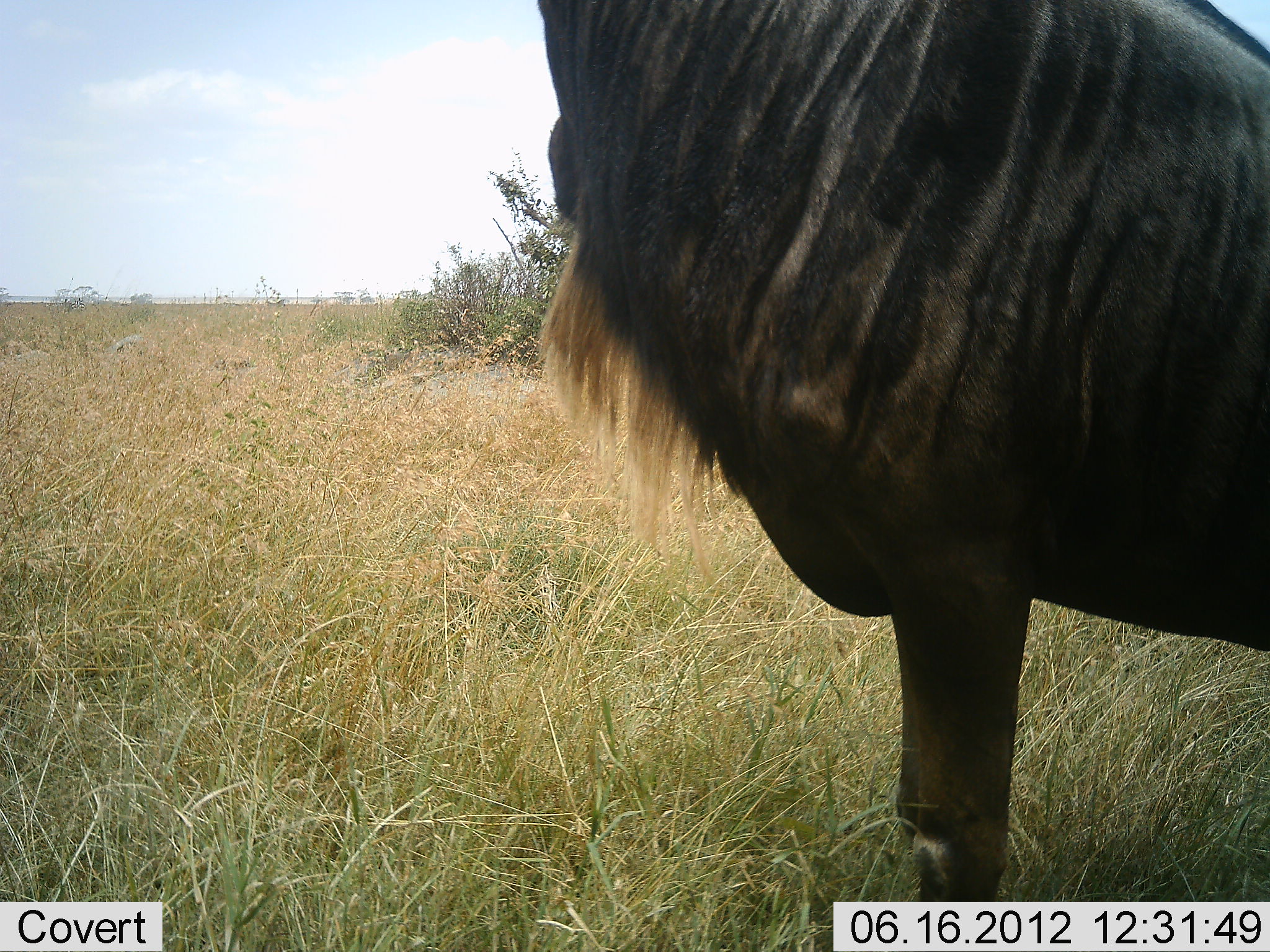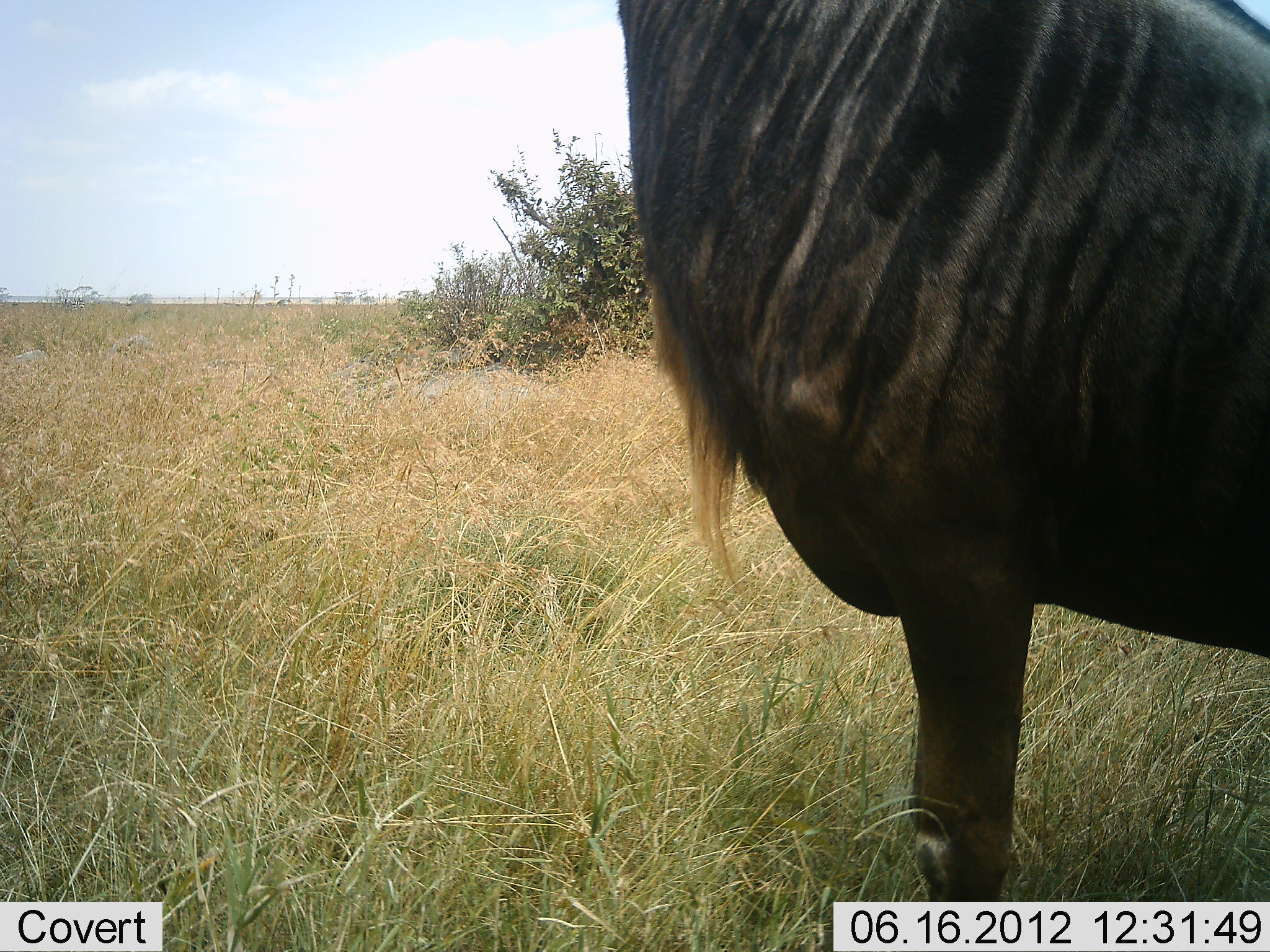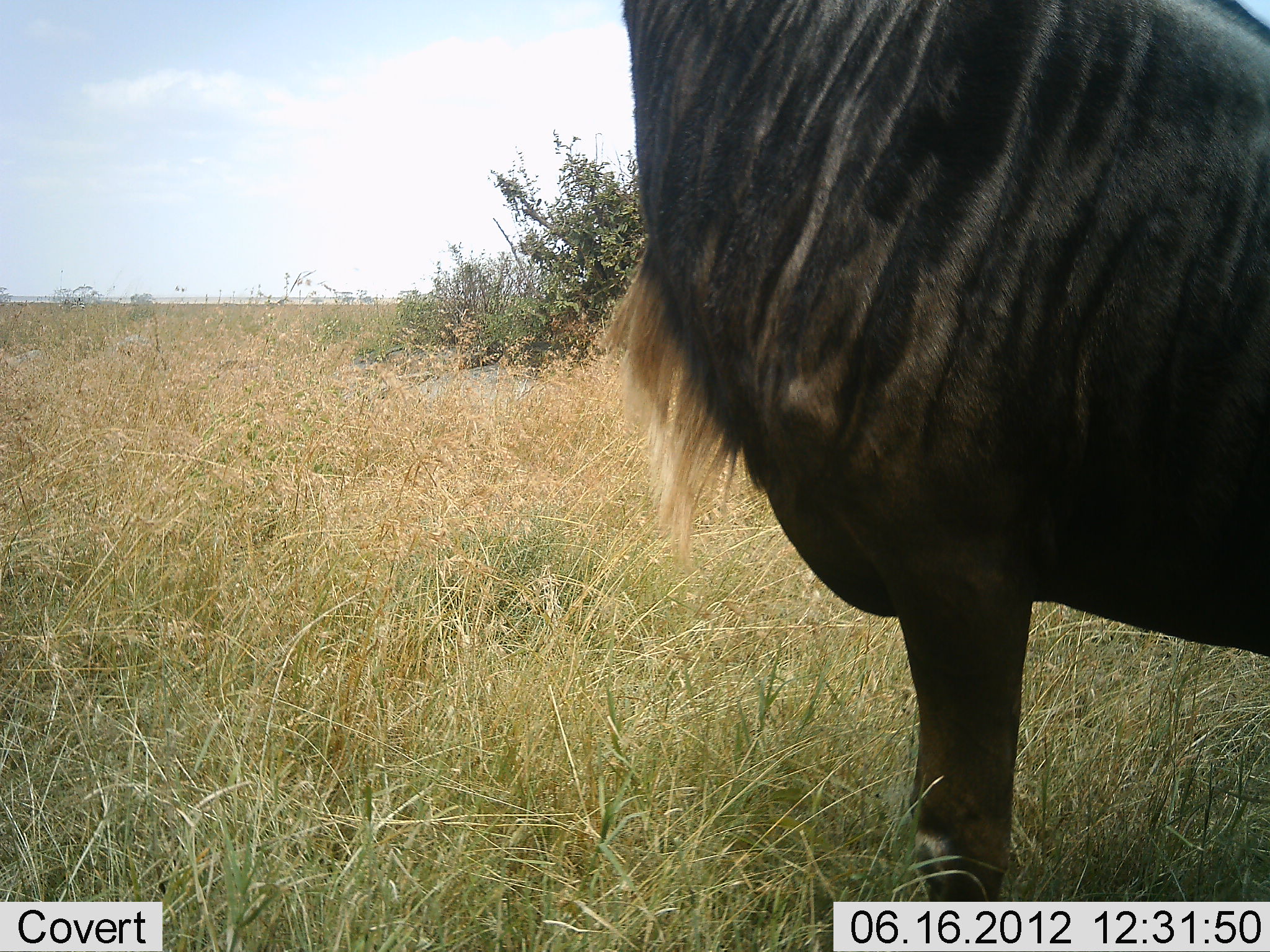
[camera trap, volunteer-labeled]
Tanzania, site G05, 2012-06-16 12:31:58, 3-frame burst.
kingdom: Animalia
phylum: Chordata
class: Mammalia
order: Artiodactyla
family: Bovidae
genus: Connochaetes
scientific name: Connochaetes taurinus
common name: blue wildebeest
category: wildebeest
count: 1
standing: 100%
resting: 0%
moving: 0%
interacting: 0%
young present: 0%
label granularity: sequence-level